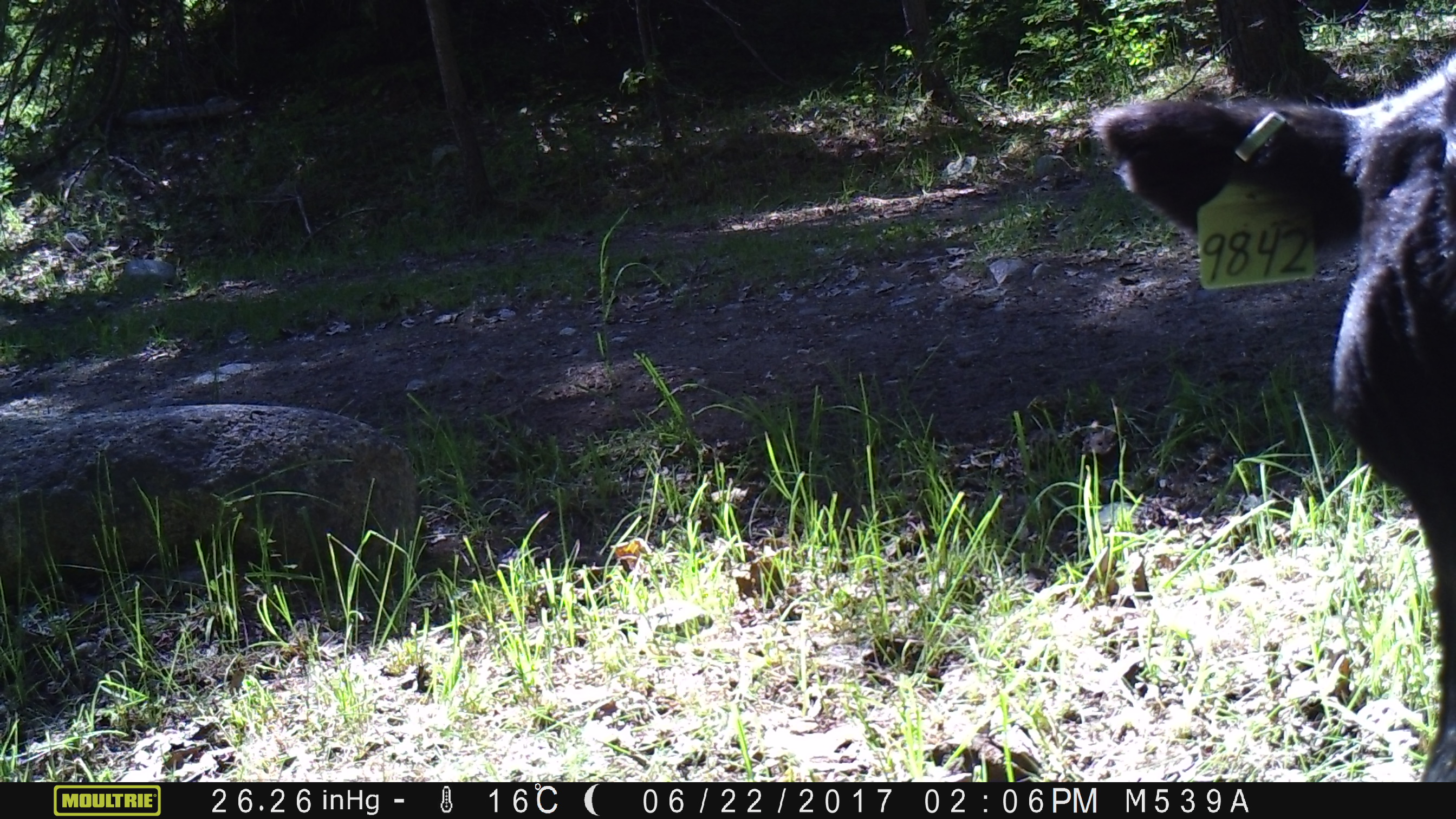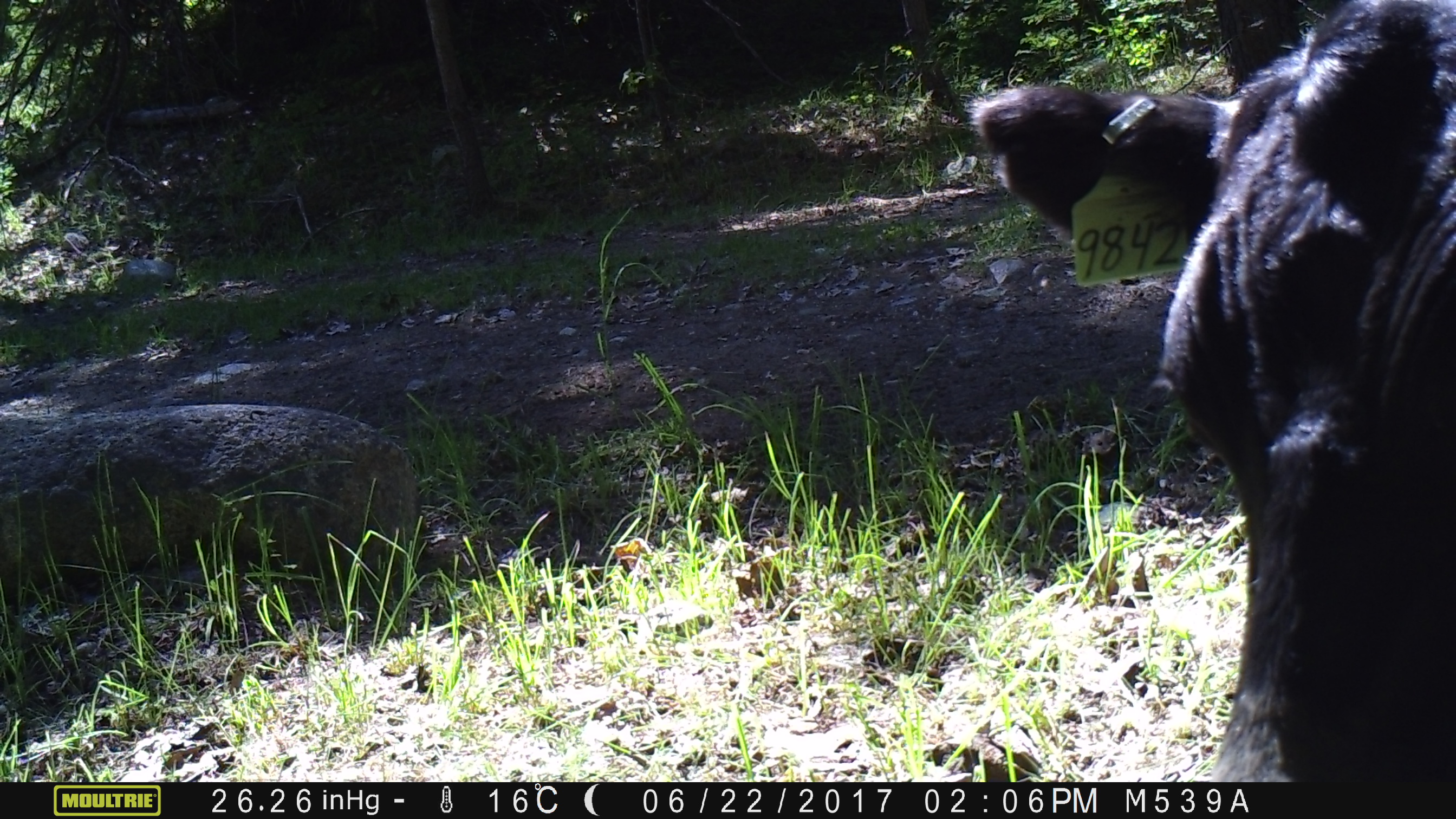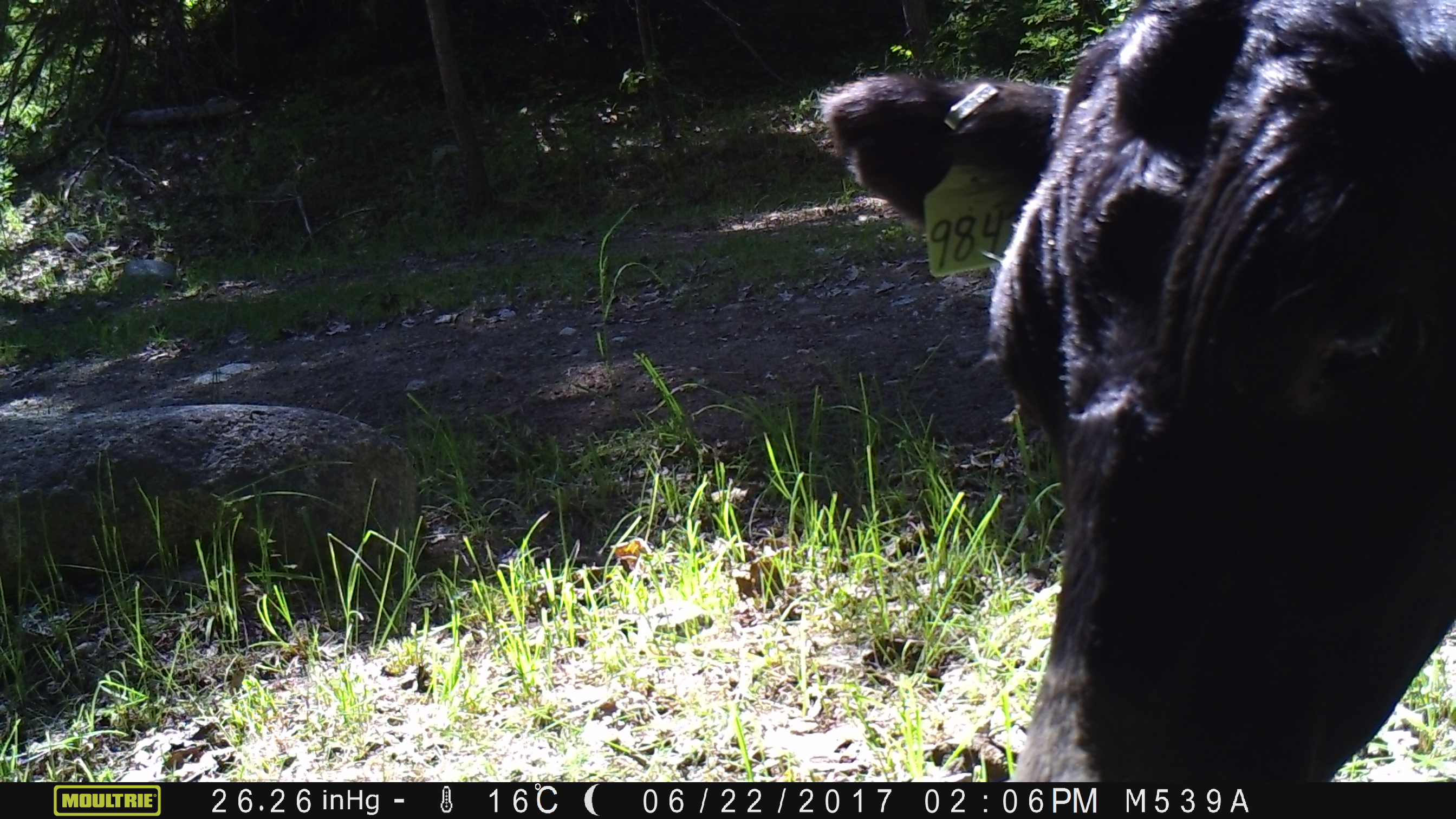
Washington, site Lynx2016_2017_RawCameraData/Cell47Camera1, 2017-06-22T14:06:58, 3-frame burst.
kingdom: Animalia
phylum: Chordata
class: Mammalia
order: Artiodactyla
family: Bovidae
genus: Bos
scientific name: Bos taurus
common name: domestic cattle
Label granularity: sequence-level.